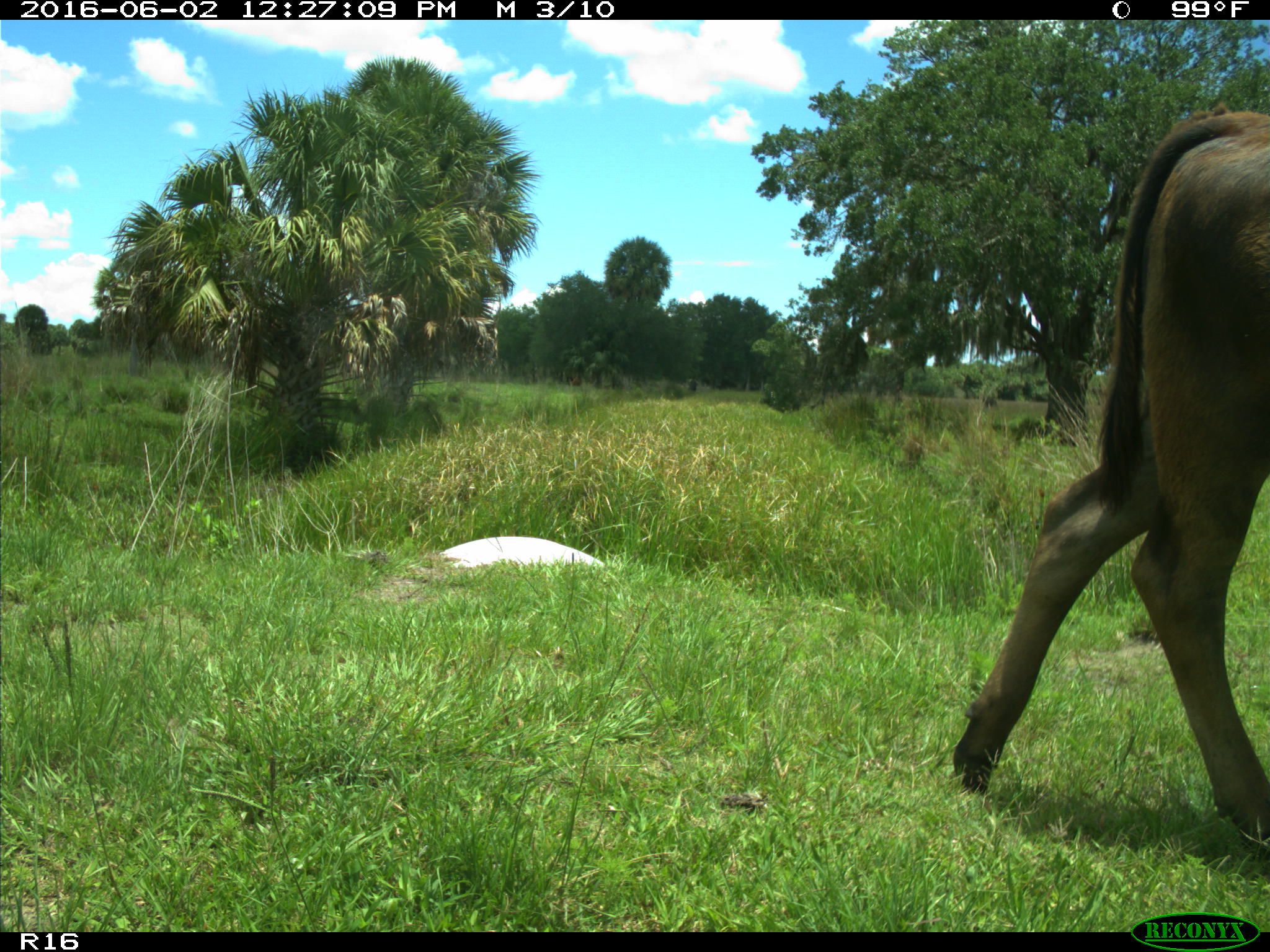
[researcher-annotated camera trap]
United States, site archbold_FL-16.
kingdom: Animalia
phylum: Chordata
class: Mammalia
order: Artiodactyla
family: Bovidae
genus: Bos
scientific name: Bos taurus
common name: domestic cow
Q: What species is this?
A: Bos taurus (domestic cow).